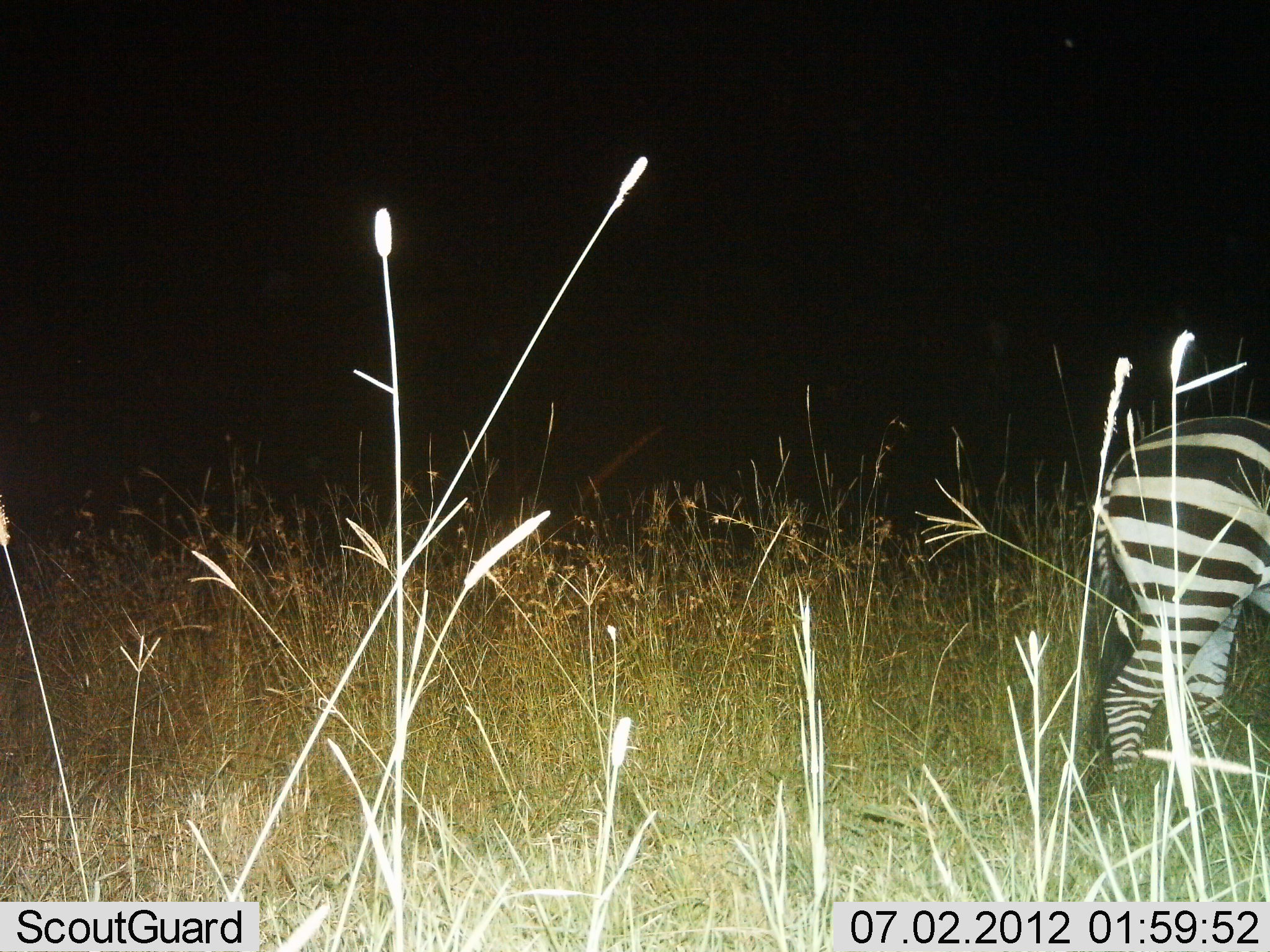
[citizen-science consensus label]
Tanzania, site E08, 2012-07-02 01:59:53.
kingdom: Animalia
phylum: Chordata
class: Mammalia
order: Perissodactyla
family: Equidae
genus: Equus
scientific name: Equus quagga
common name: plains zebra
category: zebra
Zebra (plains zebra) (Equus quagga), count 1. Behavior (volunteer vote fractions): standing 80%, resting 0%, moving 20%, interacting 0%. Young present (vote fraction): 0%. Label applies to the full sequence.